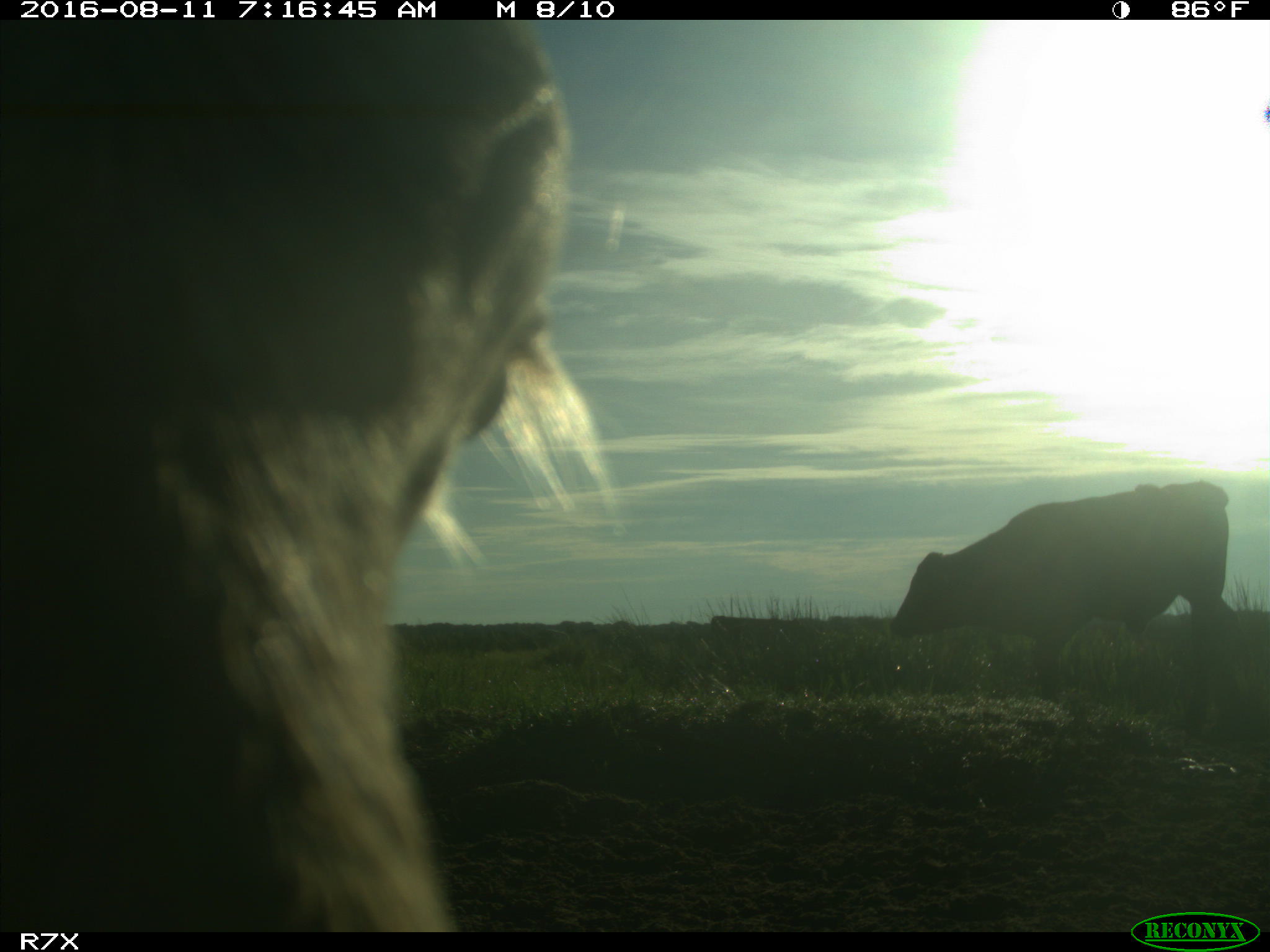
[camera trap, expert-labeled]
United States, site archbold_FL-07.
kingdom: Animalia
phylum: Chordata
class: Mammalia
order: Artiodactyla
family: Bovidae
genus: Bos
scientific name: Bos taurus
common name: domestic cow